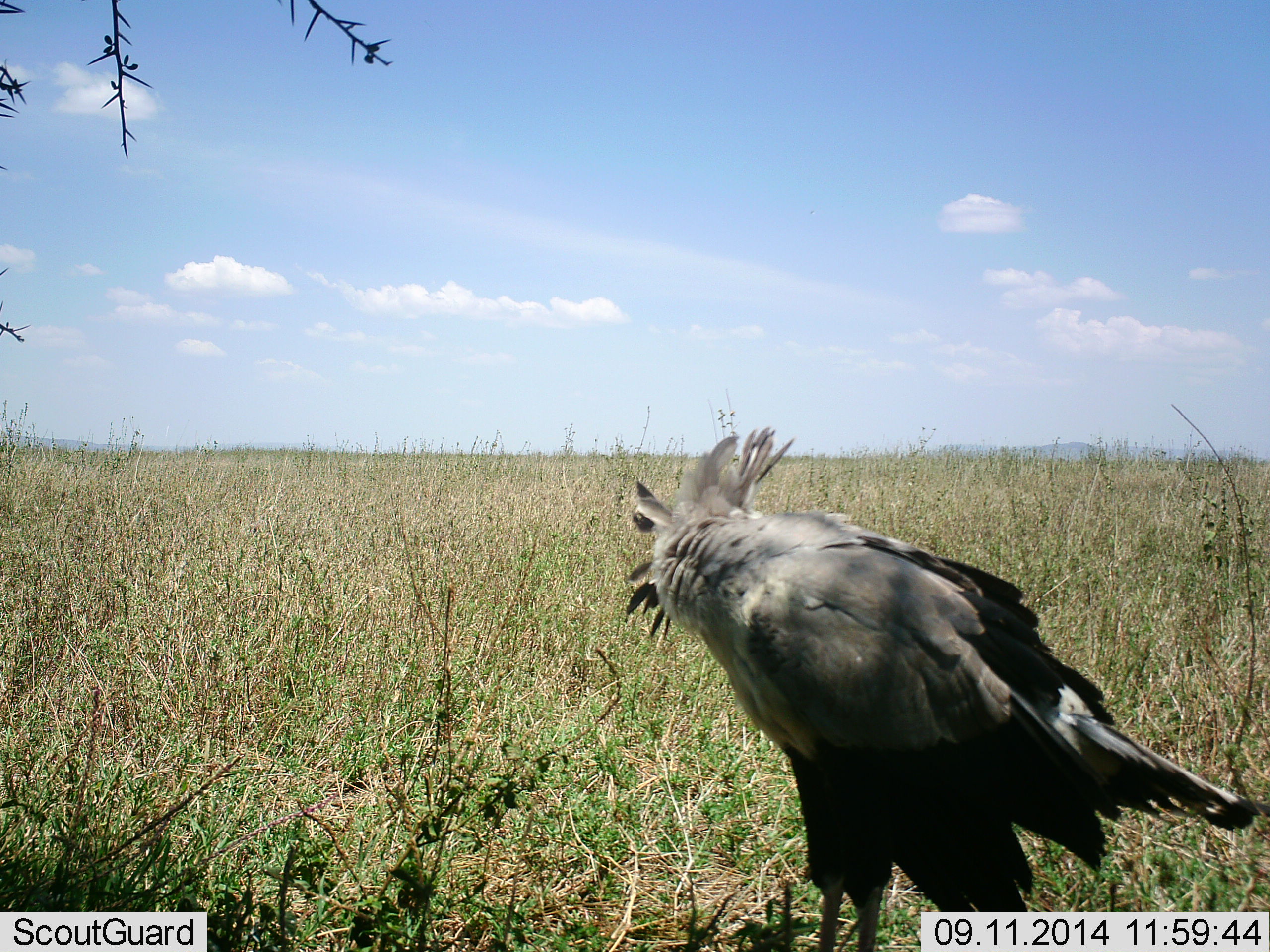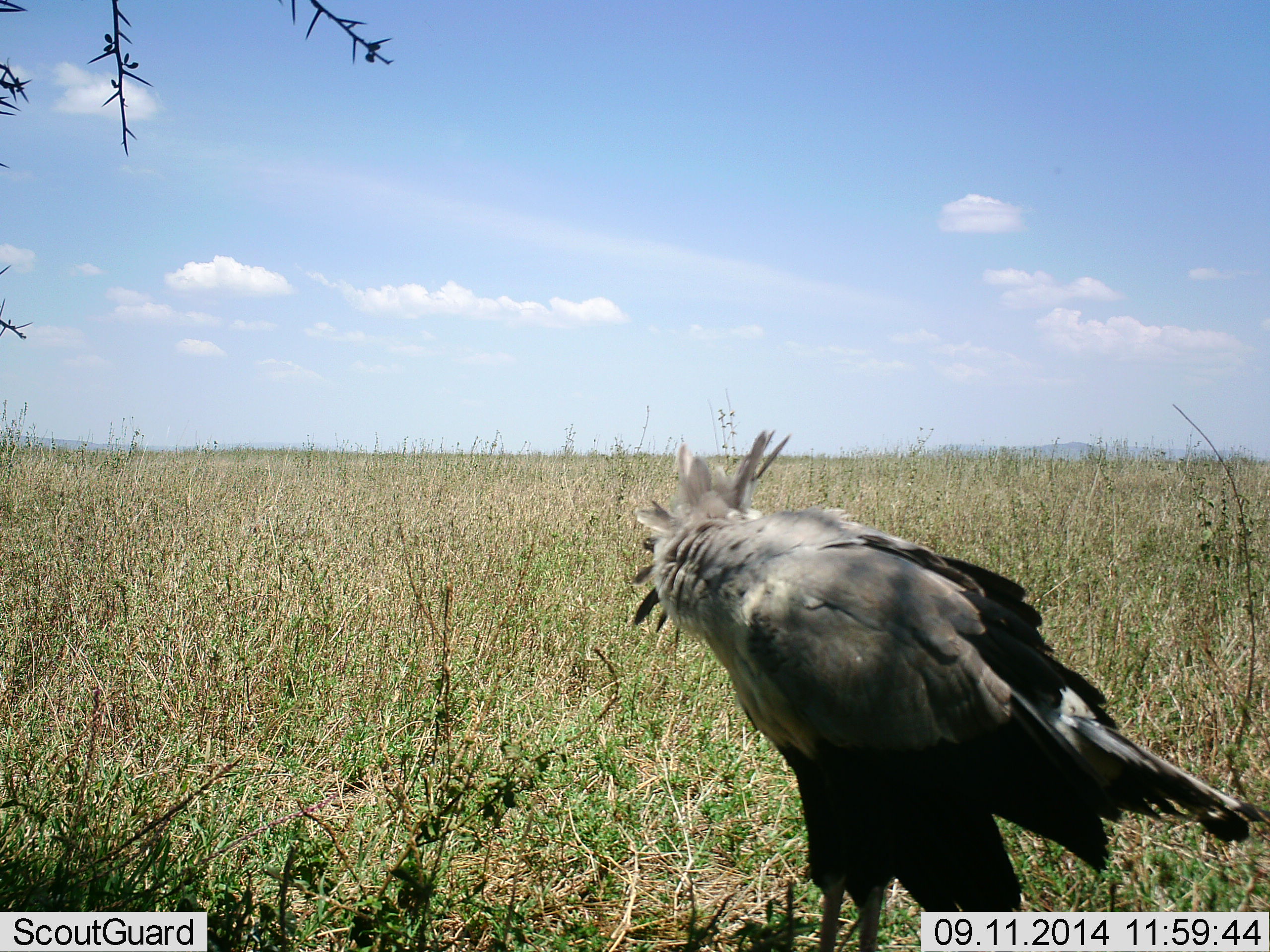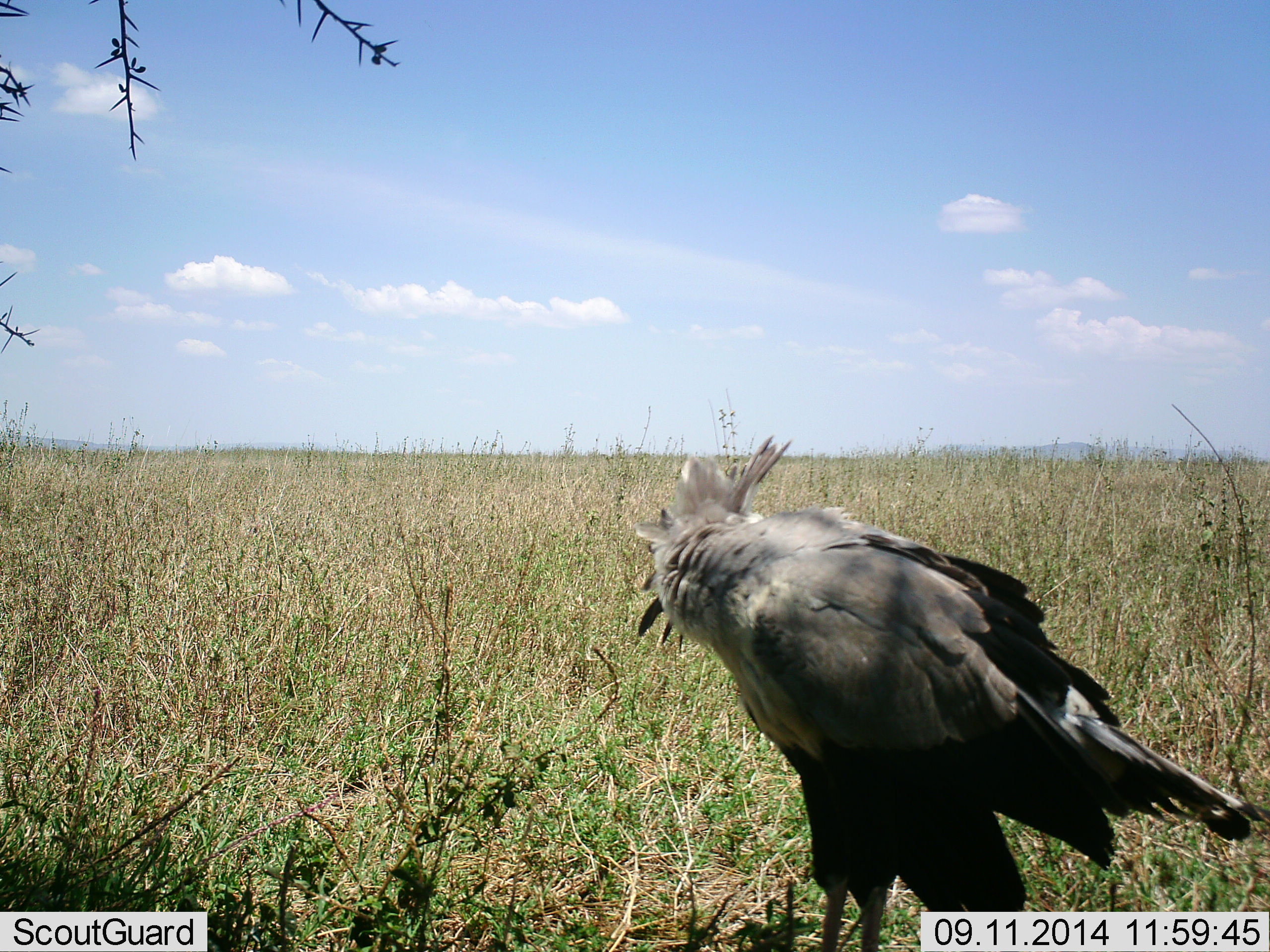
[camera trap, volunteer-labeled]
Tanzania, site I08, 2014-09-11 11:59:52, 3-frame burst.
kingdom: Animalia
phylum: Chordata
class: Aves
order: Accipitriformes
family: Sagittariidae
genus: Sagittarius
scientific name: Sagittarius serpentarius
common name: secretary bird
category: secretarybird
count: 1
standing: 100%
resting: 0%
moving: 0%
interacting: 0%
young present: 0%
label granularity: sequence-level